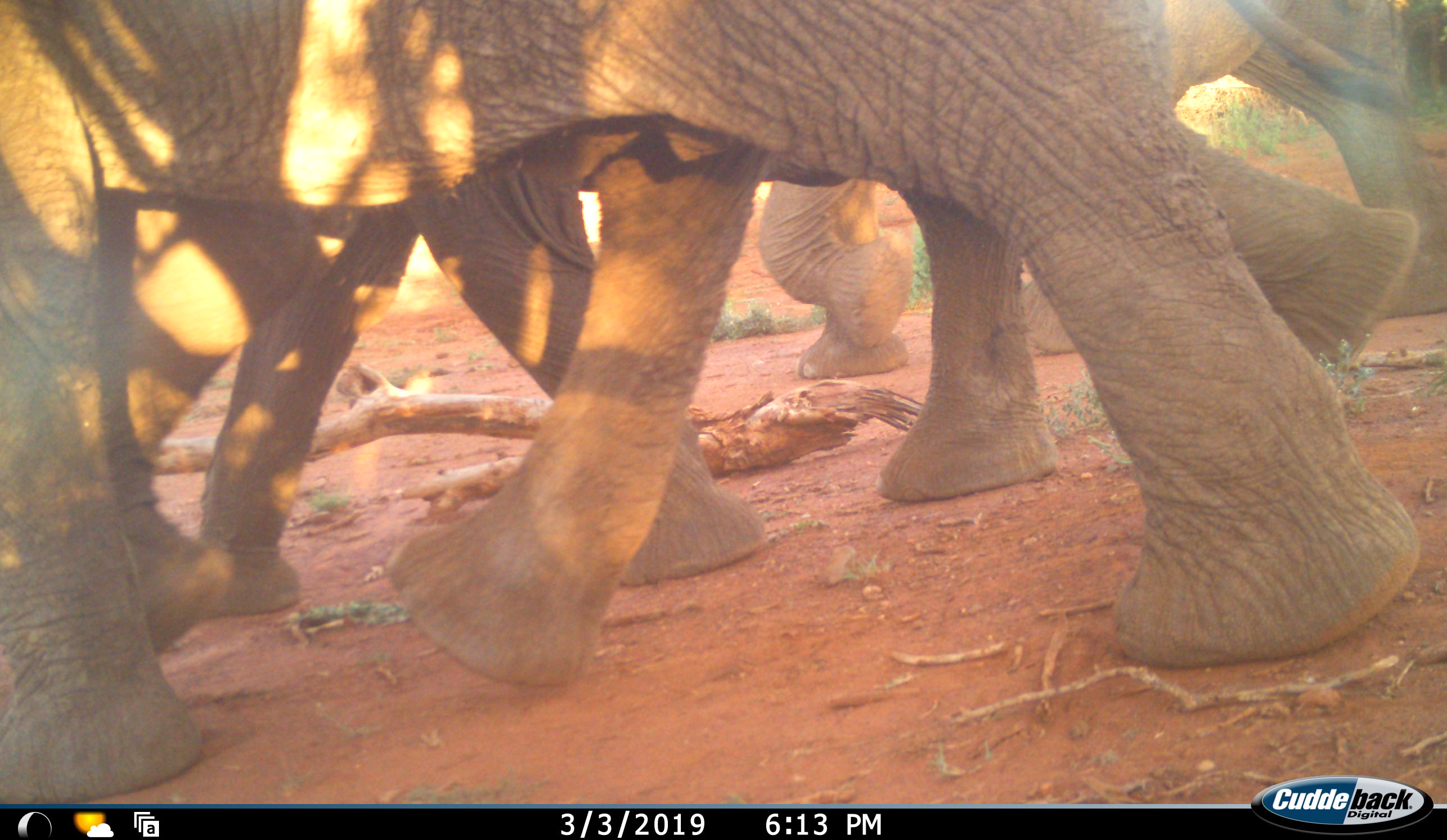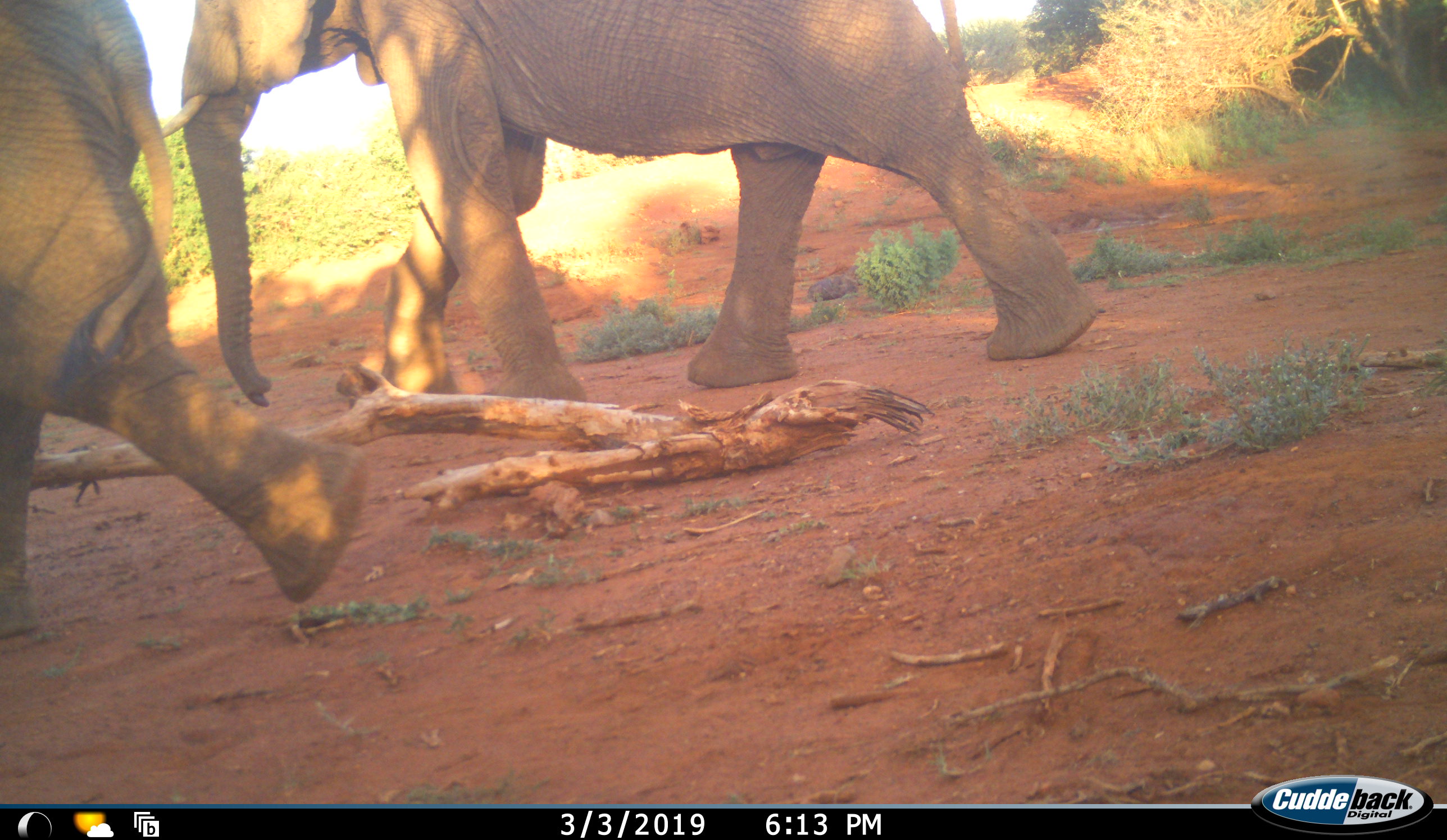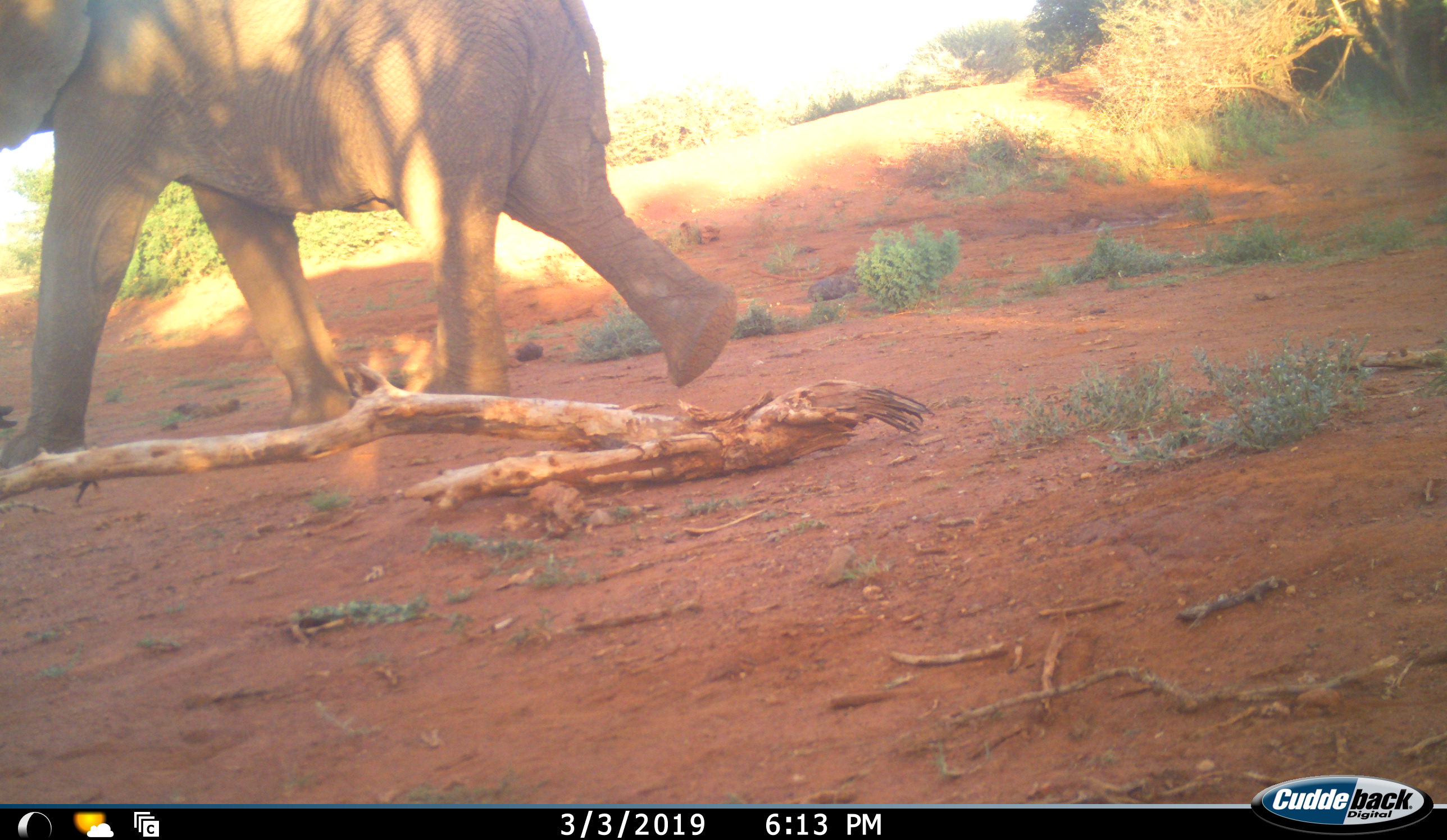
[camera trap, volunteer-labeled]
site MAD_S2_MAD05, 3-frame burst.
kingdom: Animalia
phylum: Chordata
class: Mammalia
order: Proboscidea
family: Elephantidae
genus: Loxodonta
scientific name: Loxodonta africana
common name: african bush elephant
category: elephant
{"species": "elephant (african bush elephant) (Loxodonta africana)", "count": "3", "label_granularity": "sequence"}